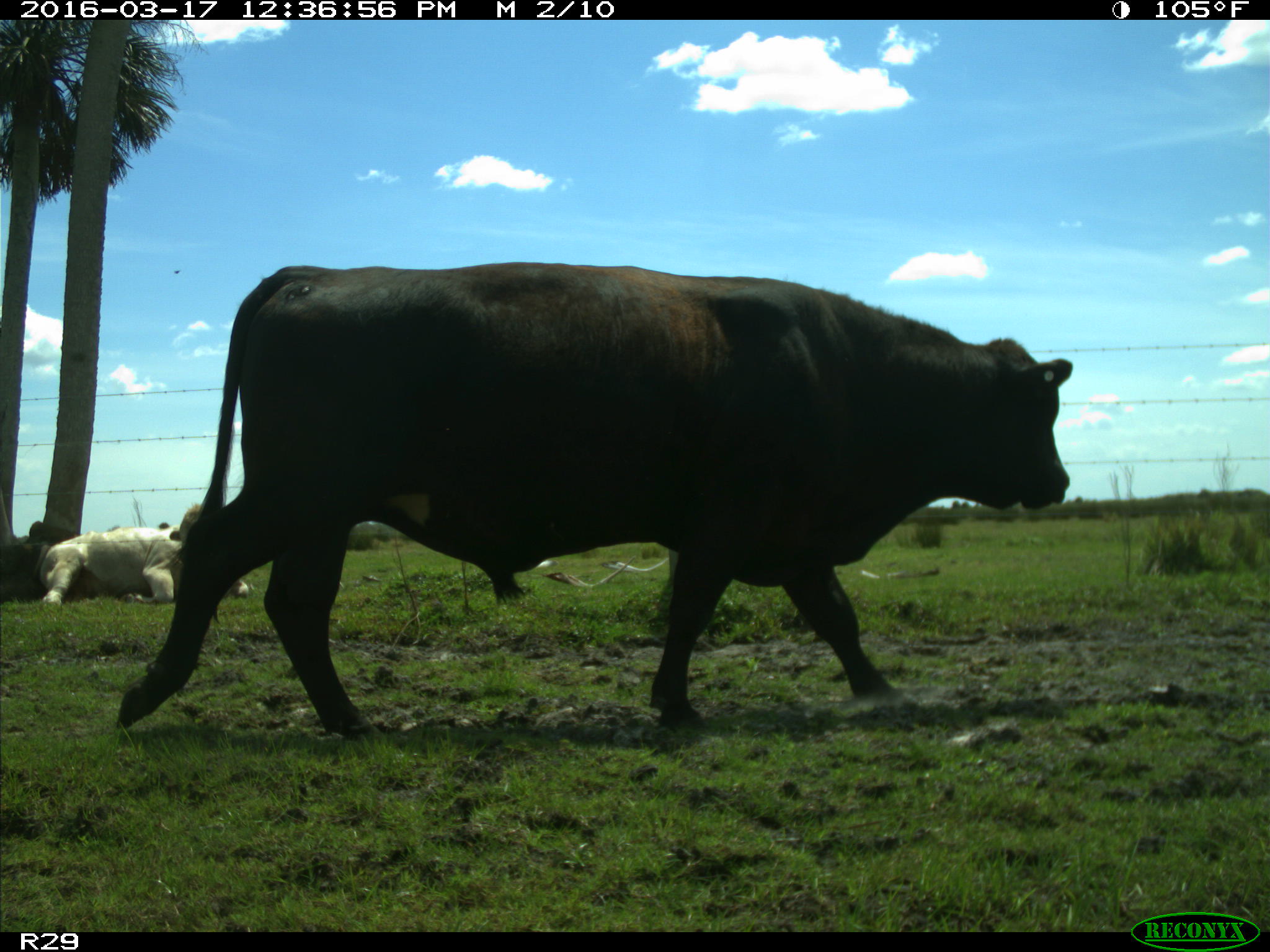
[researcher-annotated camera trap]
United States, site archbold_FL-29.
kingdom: Animalia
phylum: Chordata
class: Mammalia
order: Artiodactyla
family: Bovidae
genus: Bos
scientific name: Bos taurus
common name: domestic cow